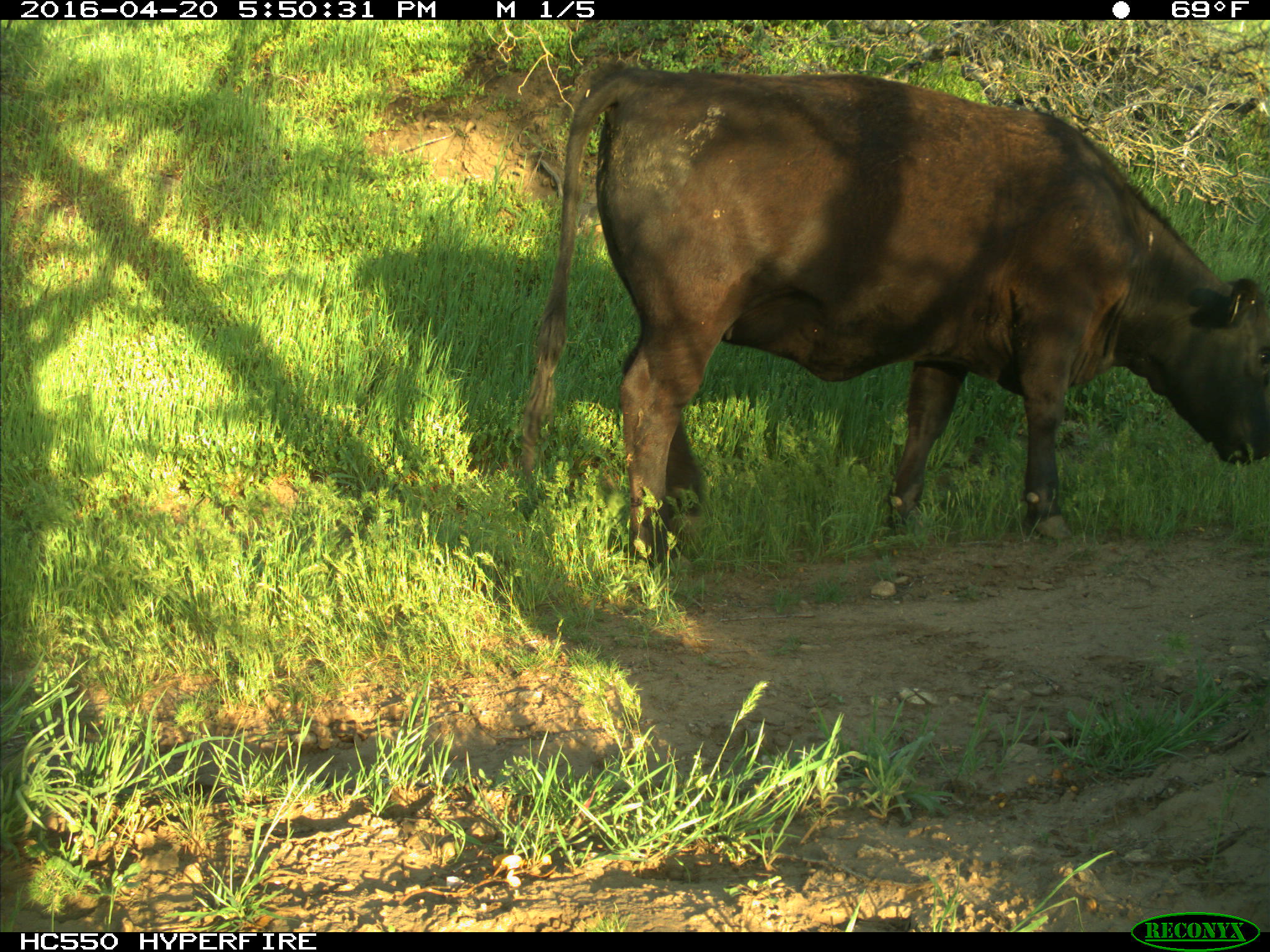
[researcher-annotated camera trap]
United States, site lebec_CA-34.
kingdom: Animalia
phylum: Chordata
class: Mammalia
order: Artiodactyla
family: Bovidae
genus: Bos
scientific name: Bos taurus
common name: domestic cow